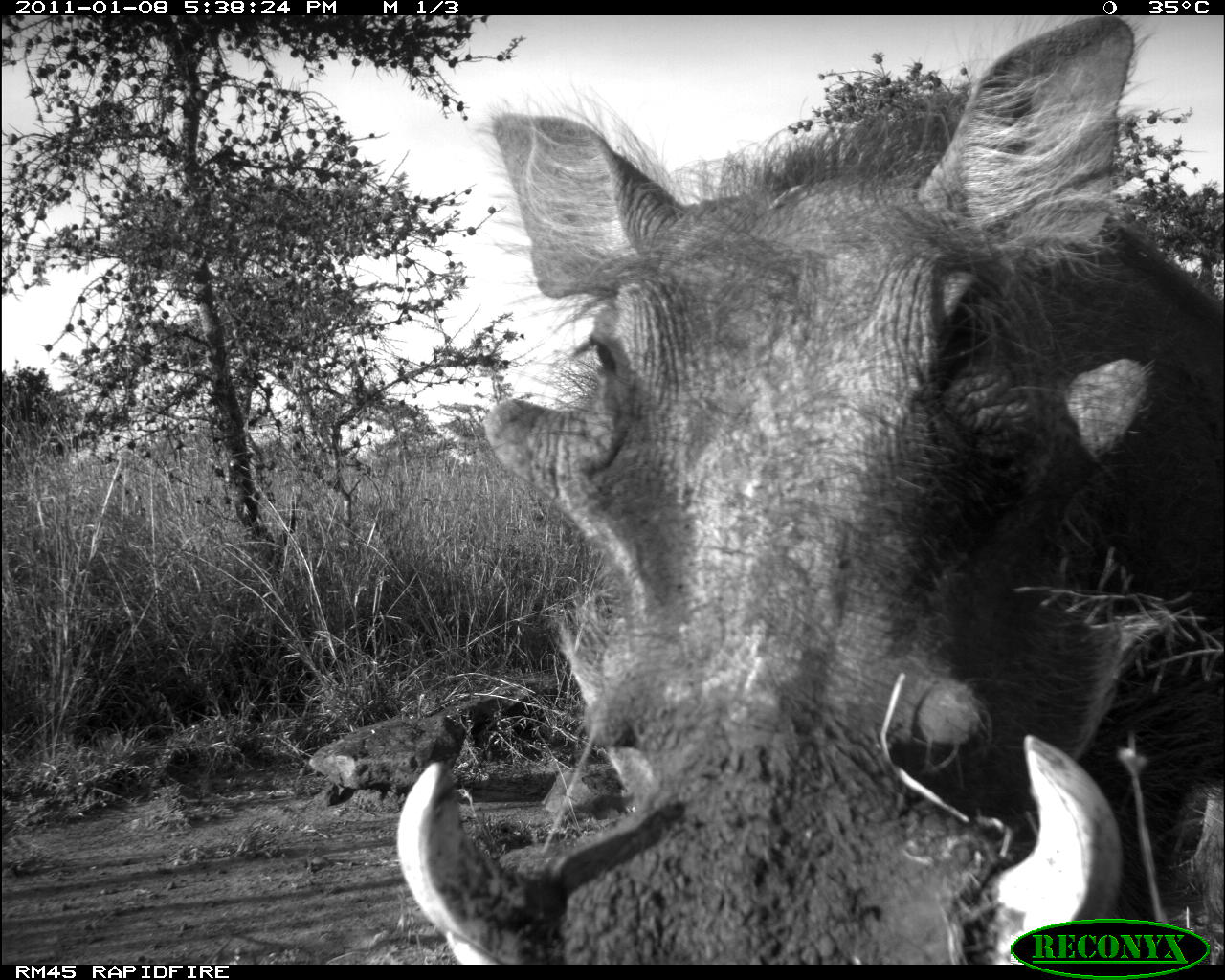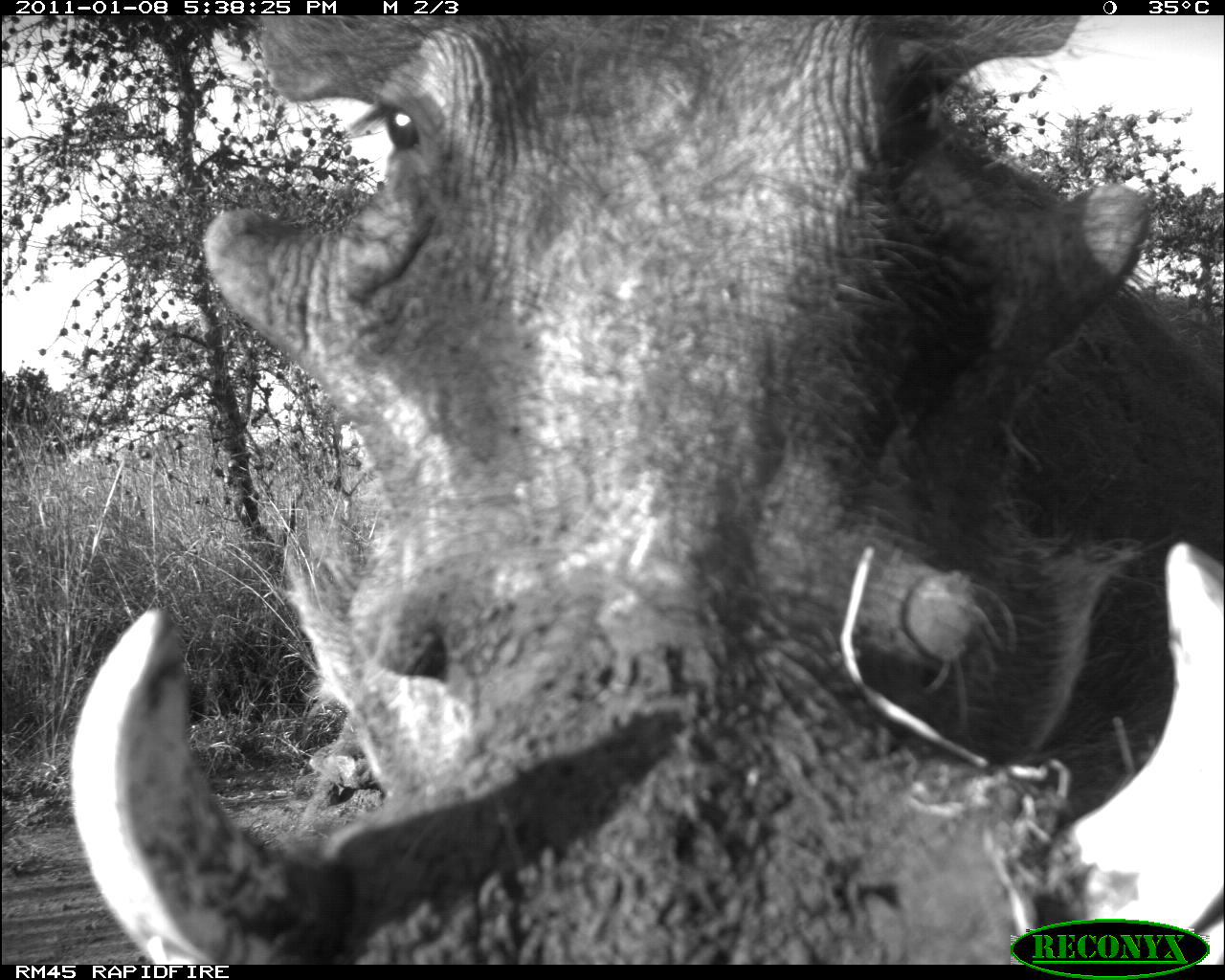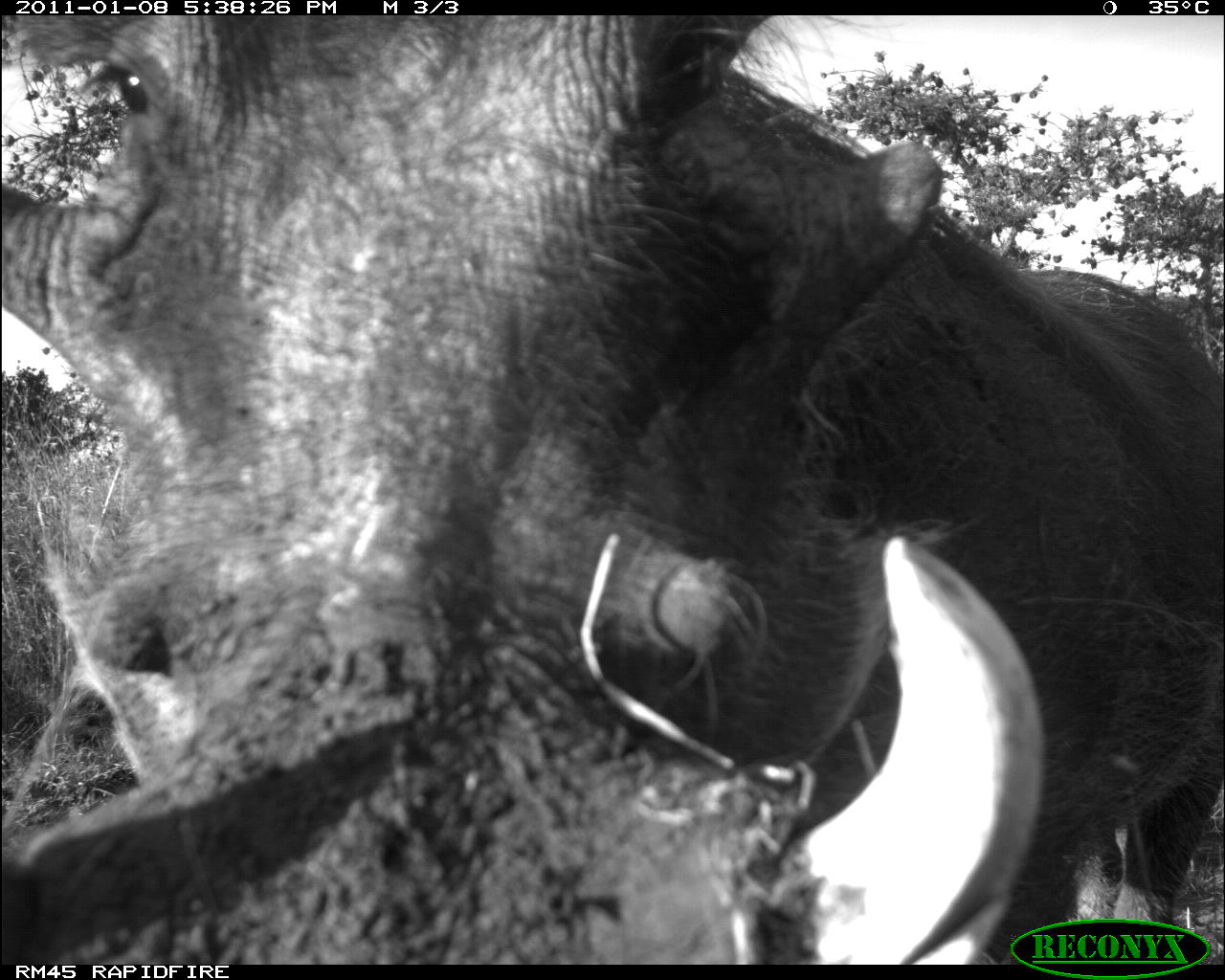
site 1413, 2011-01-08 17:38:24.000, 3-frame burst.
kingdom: Animalia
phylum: Chordata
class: Mammalia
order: Artiodactyla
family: Suidae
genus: Phacochoerus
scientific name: Phacochoerus africanus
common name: common warthog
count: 1